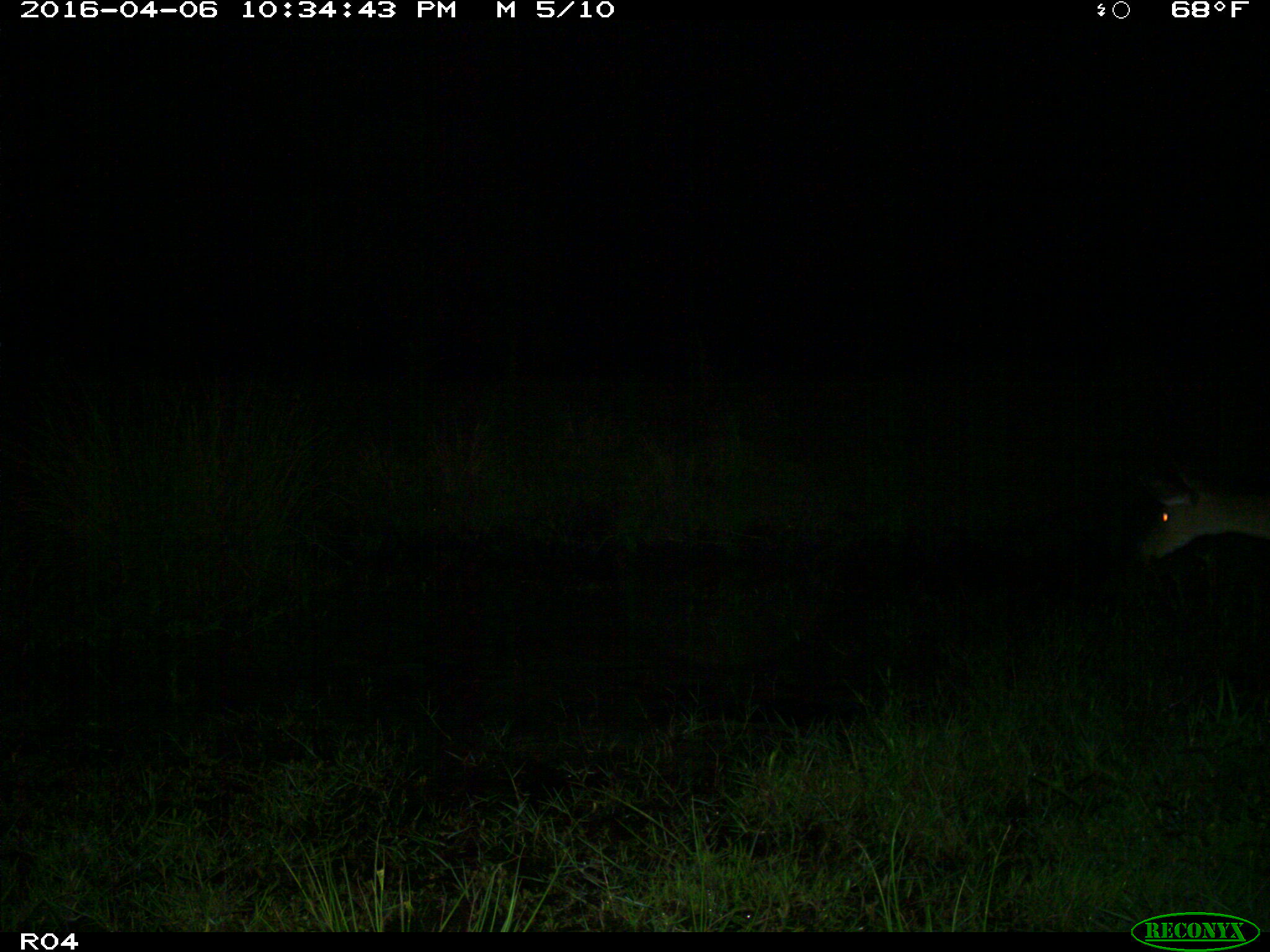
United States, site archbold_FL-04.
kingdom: Animalia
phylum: Chordata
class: Mammalia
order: Artiodactyla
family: Cervidae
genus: Odocoileus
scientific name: Odocoileus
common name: deer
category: unidentified deer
Unidentified deer (deer) (Odocoileus).